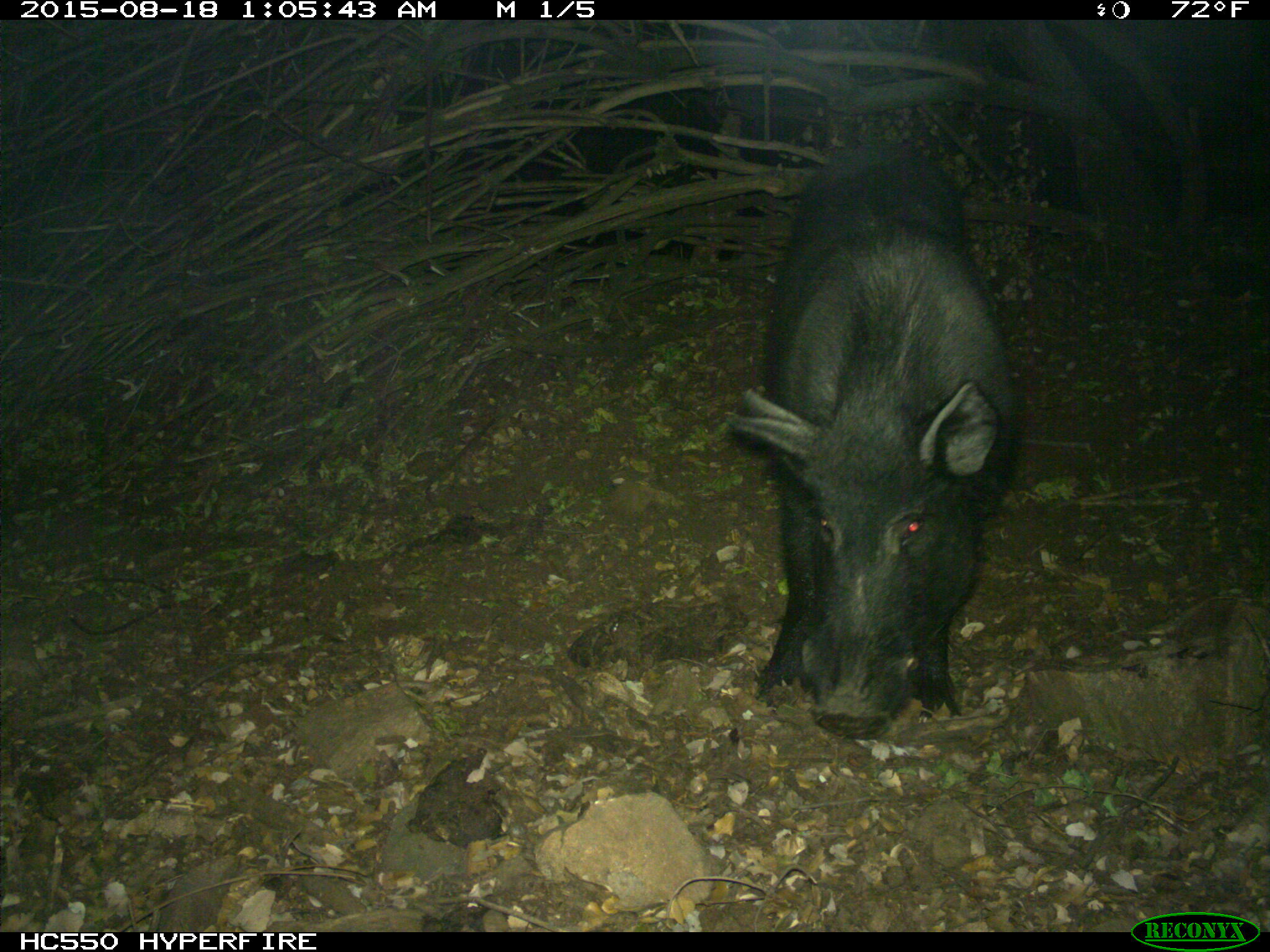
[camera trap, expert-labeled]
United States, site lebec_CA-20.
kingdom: Animalia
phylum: Chordata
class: Mammalia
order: Artiodactyla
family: Suidae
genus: Sus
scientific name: Sus scrofa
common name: wild boar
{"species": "Sus scrofa (wild boar)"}